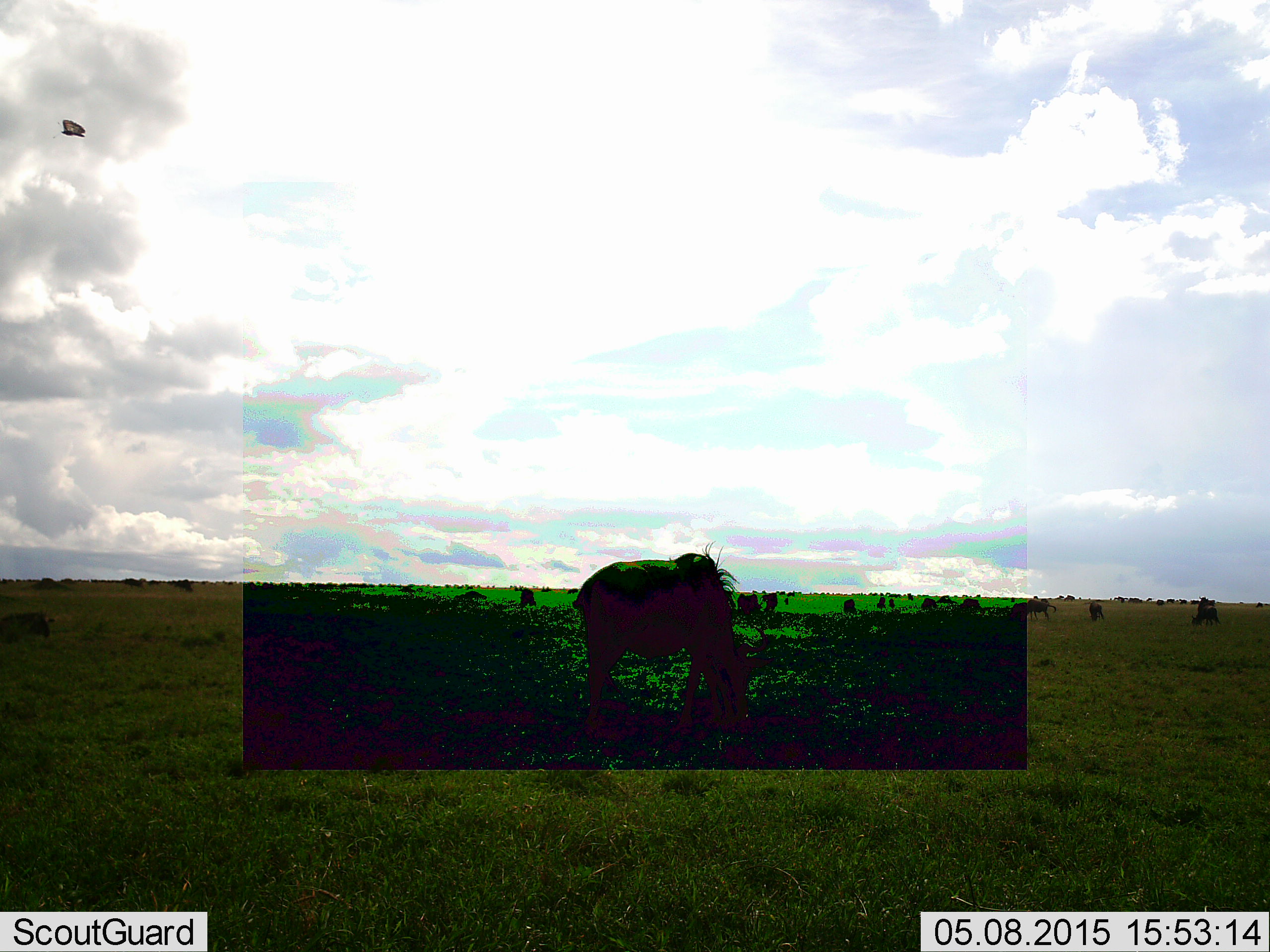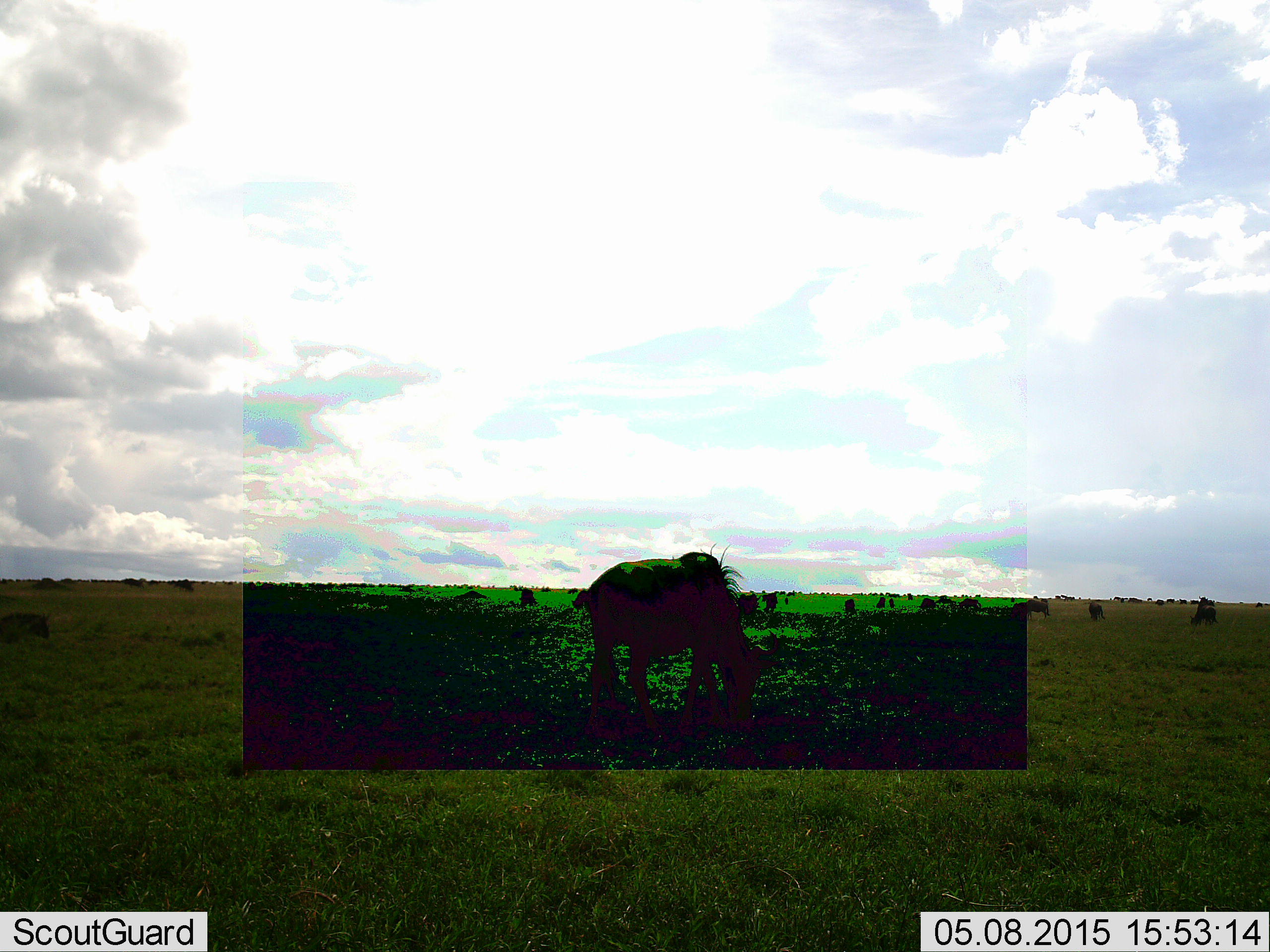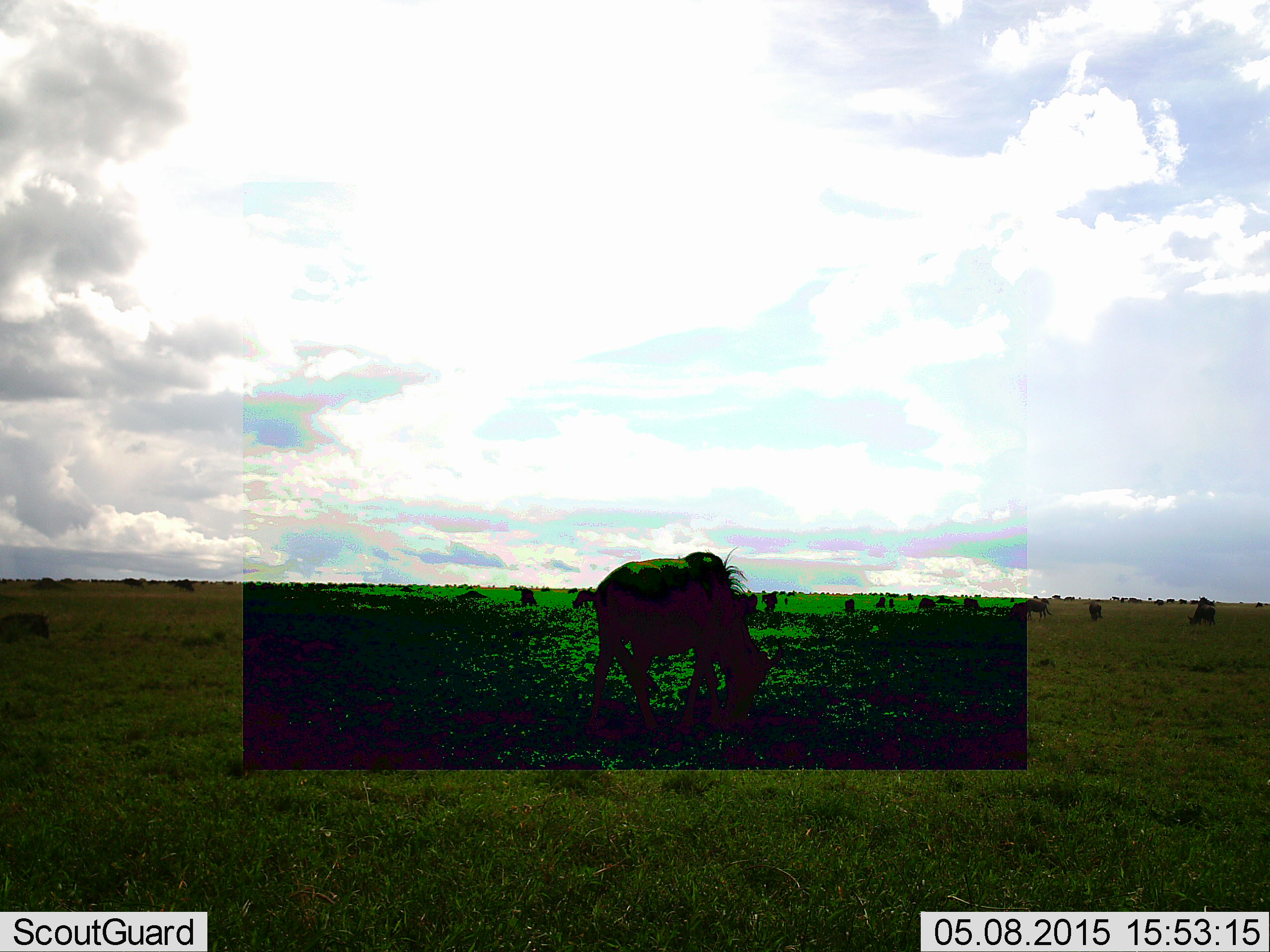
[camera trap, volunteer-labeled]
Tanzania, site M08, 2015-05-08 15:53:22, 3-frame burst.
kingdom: Animalia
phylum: Chordata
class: Mammalia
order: Artiodactyla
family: Bovidae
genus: Connochaetes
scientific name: Connochaetes taurinus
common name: blue wildebeest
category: wildebeest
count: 11-50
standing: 30%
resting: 0%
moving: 10%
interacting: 0%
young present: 0%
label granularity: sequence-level